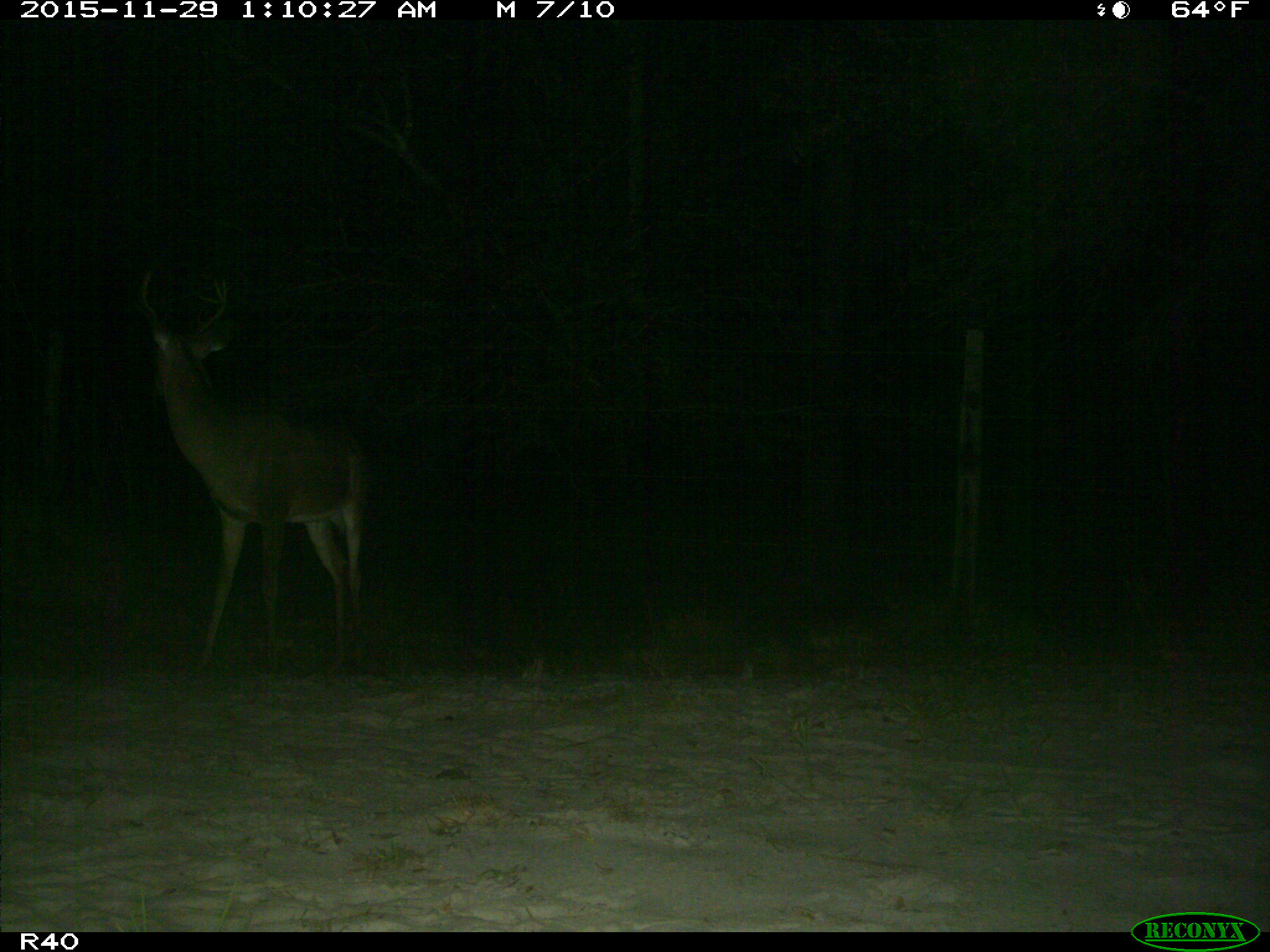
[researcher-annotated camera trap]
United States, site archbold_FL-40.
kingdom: Animalia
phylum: Chordata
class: Mammalia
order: Artiodactyla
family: Cervidae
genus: Odocoileus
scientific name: Odocoileus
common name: deer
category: unidentified deer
Unidentified deer (deer) (Odocoileus).